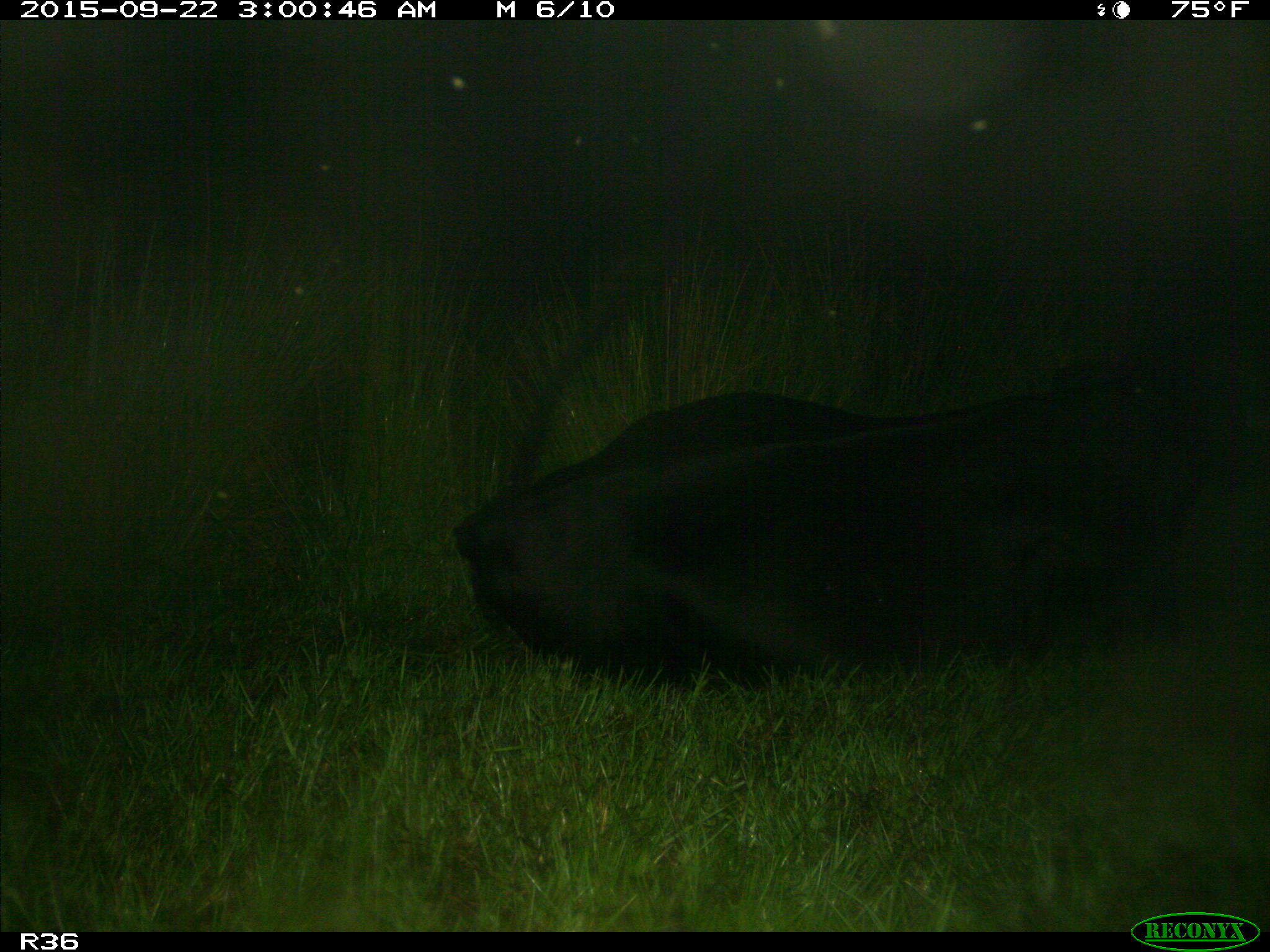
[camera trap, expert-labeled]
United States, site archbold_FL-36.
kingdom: Animalia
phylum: Chordata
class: Mammalia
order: Artiodactyla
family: Bovidae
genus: Bos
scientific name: Bos taurus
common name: domestic cow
Bos taurus (domestic cow).